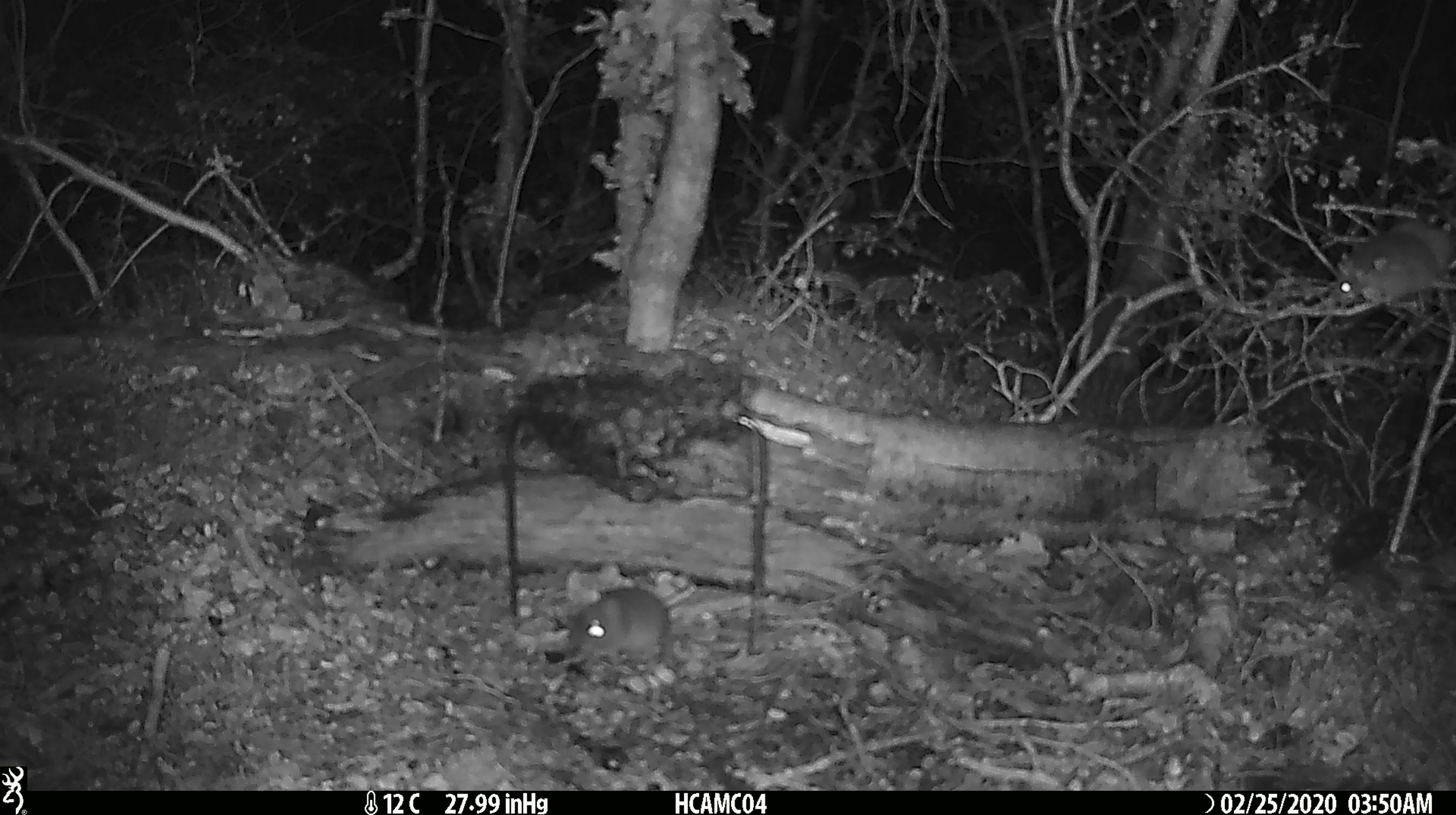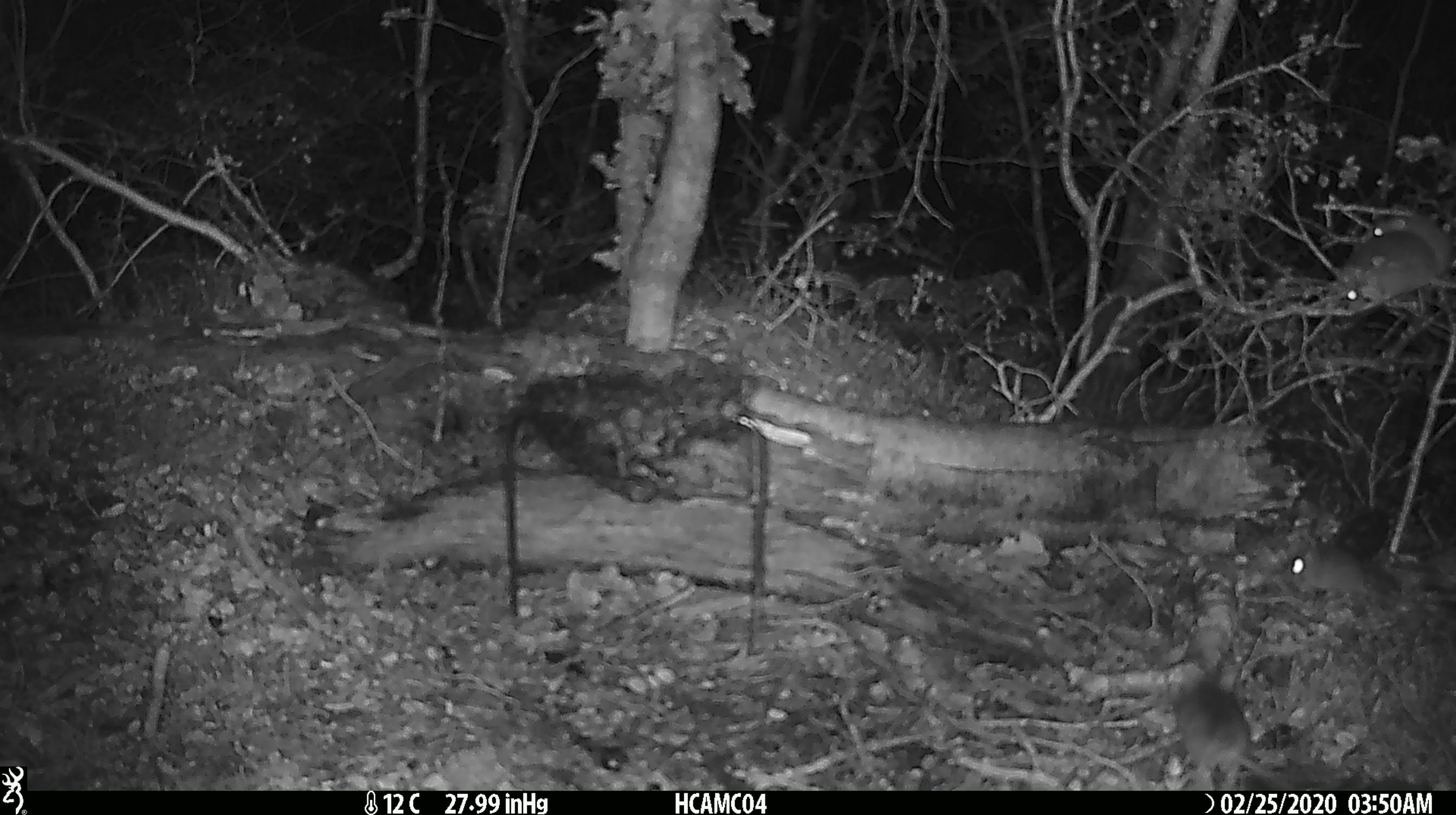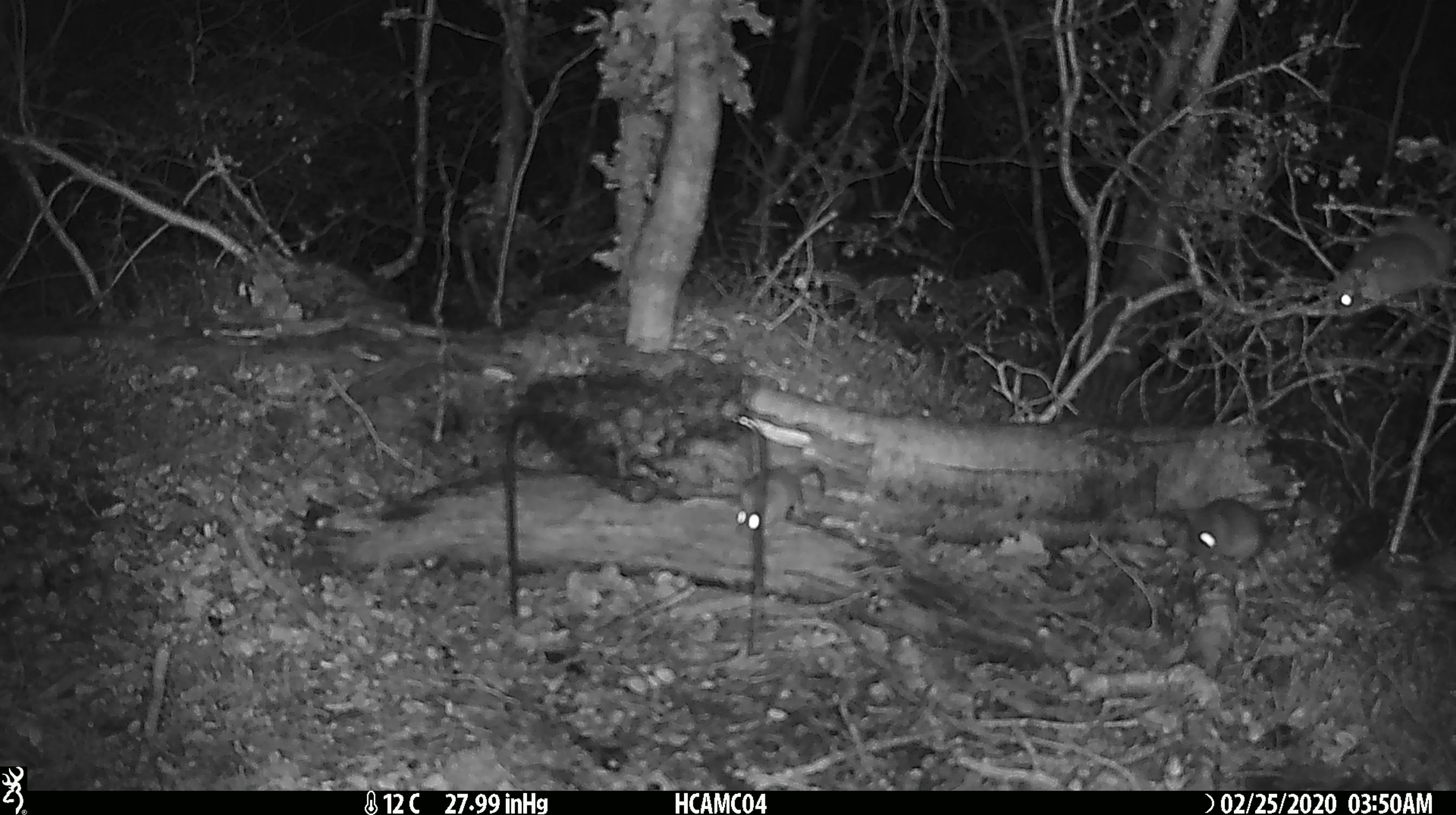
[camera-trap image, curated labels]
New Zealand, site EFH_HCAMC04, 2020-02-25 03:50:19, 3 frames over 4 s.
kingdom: Animalia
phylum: Chordata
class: Mammalia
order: Rodentia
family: Muridae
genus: Mus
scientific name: Mus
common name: mouse